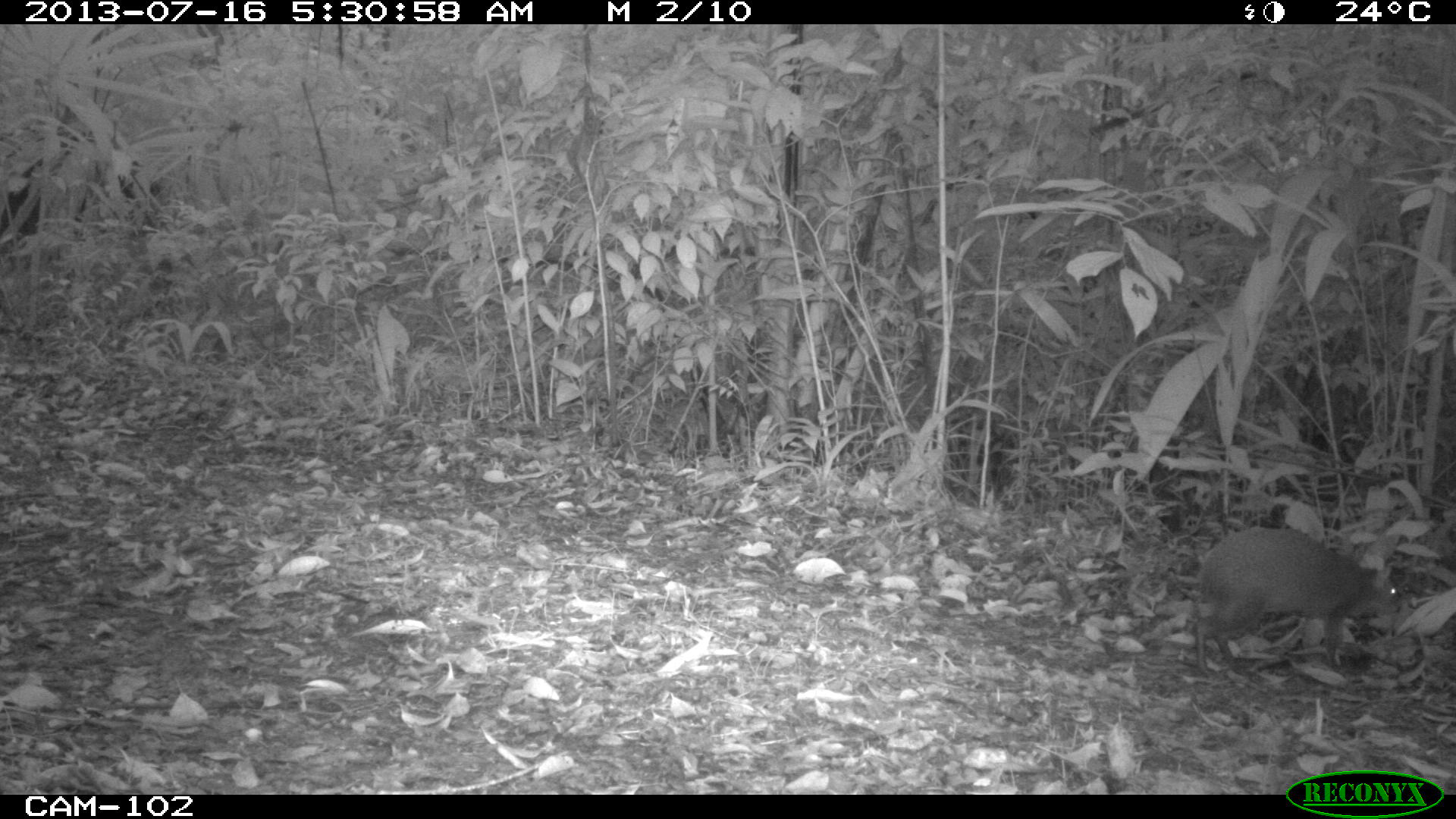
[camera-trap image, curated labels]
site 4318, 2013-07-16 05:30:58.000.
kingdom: Animalia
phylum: Chordata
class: Mammalia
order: Rodentia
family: Dasyproctidae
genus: Dasyprocta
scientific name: Dasyprocta punctata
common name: central american agouti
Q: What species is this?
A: Dasyprocta punctata (central american agouti).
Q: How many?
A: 1.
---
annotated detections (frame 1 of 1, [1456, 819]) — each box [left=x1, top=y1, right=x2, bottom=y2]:
dasyprocta punctata: [left=1190, top=523, right=1405, bottom=682]